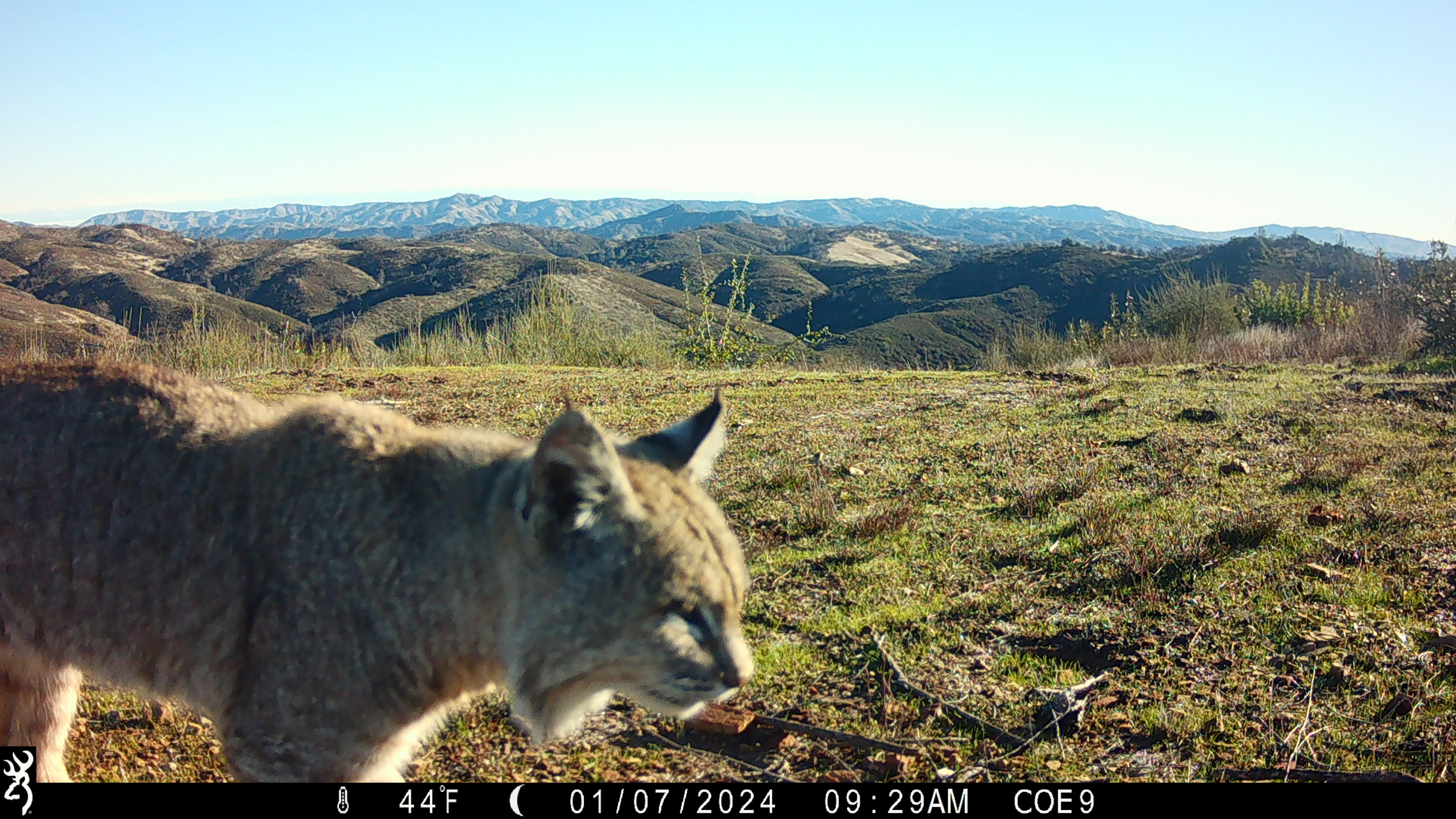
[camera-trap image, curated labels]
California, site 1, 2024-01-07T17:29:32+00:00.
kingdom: Animalia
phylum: Chordata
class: Mammalia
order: Carnivora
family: Felidae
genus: Lynx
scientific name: Lynx rufus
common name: bobcat